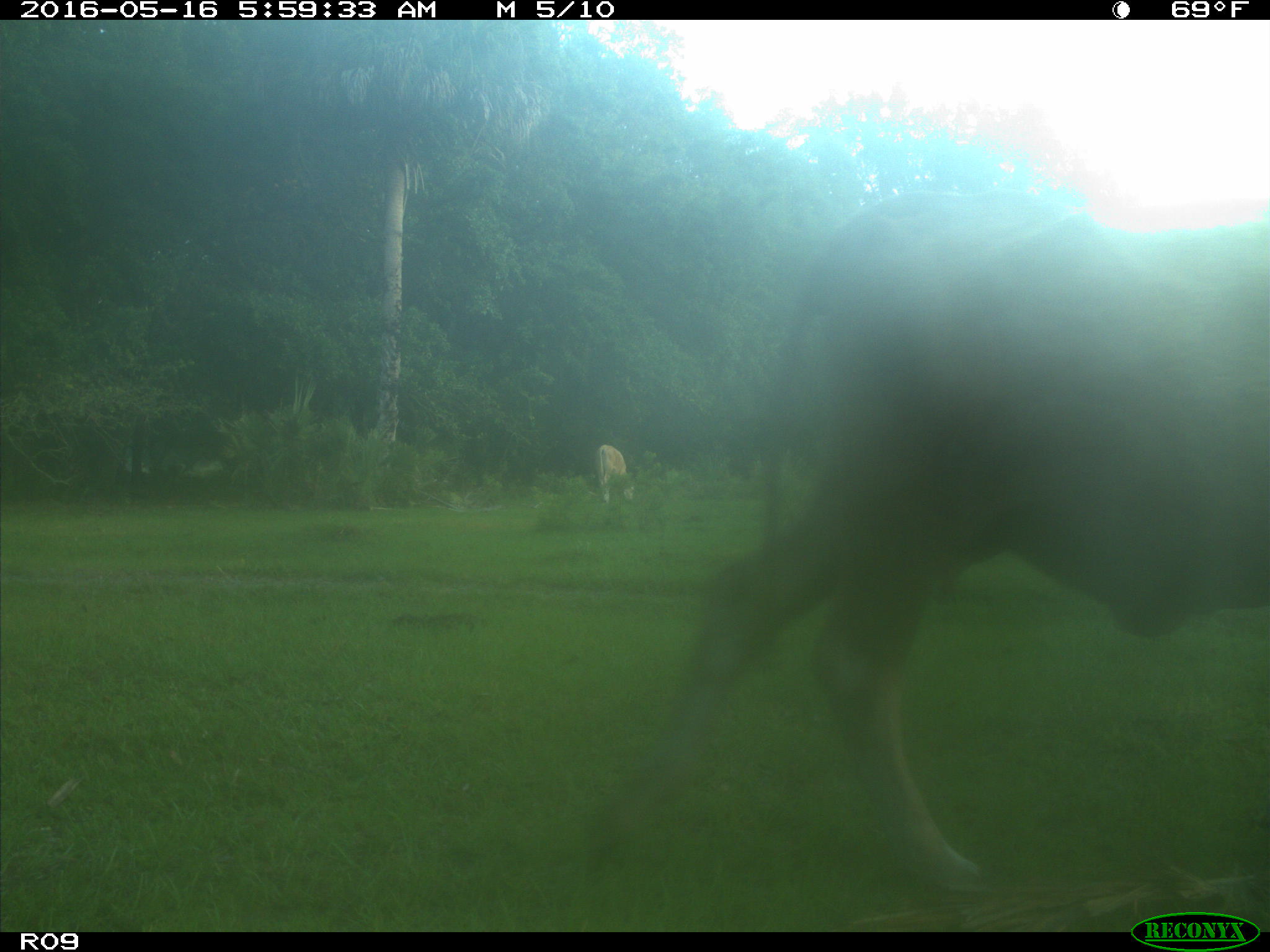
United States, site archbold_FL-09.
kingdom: Animalia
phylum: Chordata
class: Mammalia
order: Artiodactyla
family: Bovidae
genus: Bos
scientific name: Bos taurus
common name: domestic cow